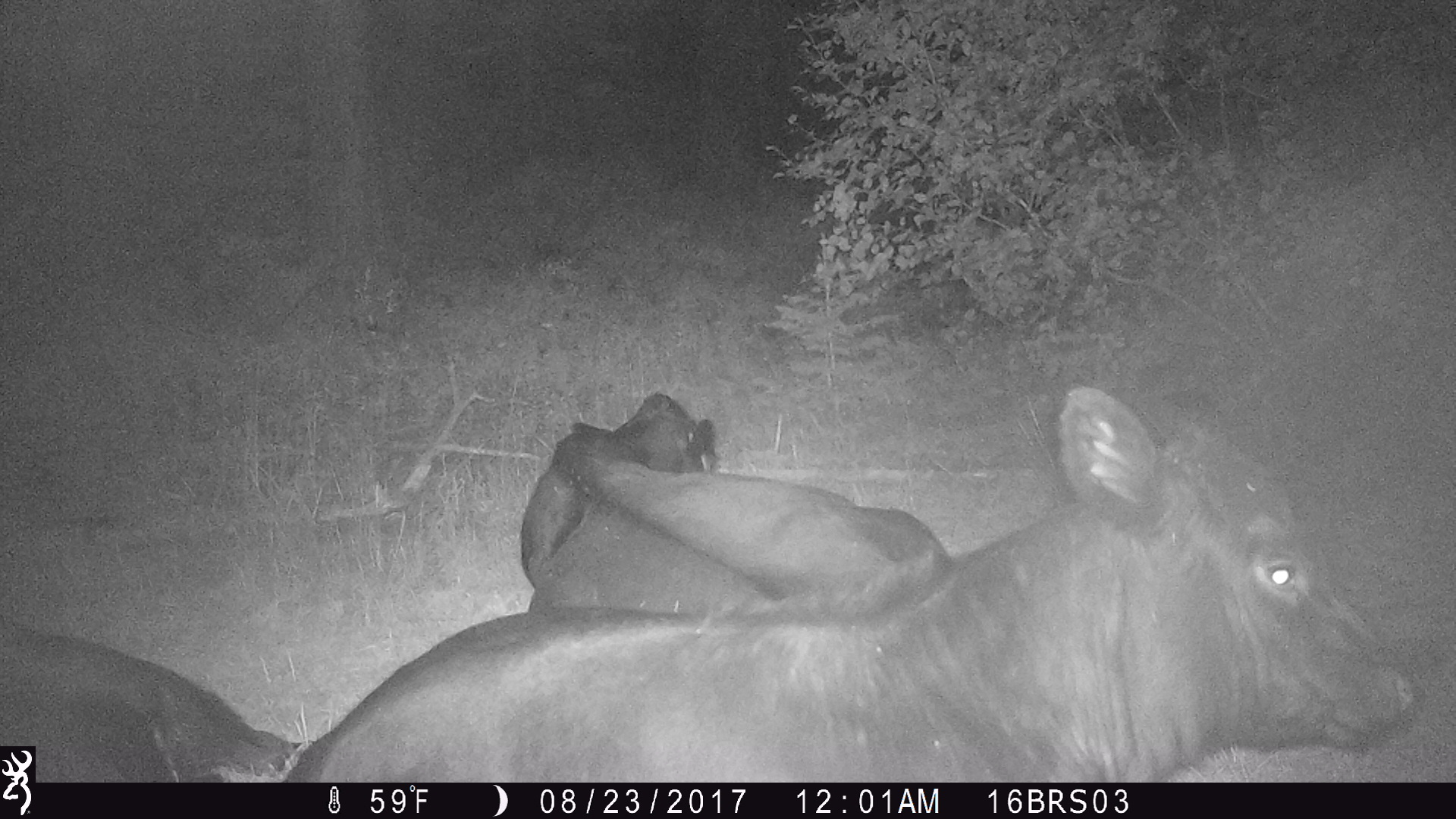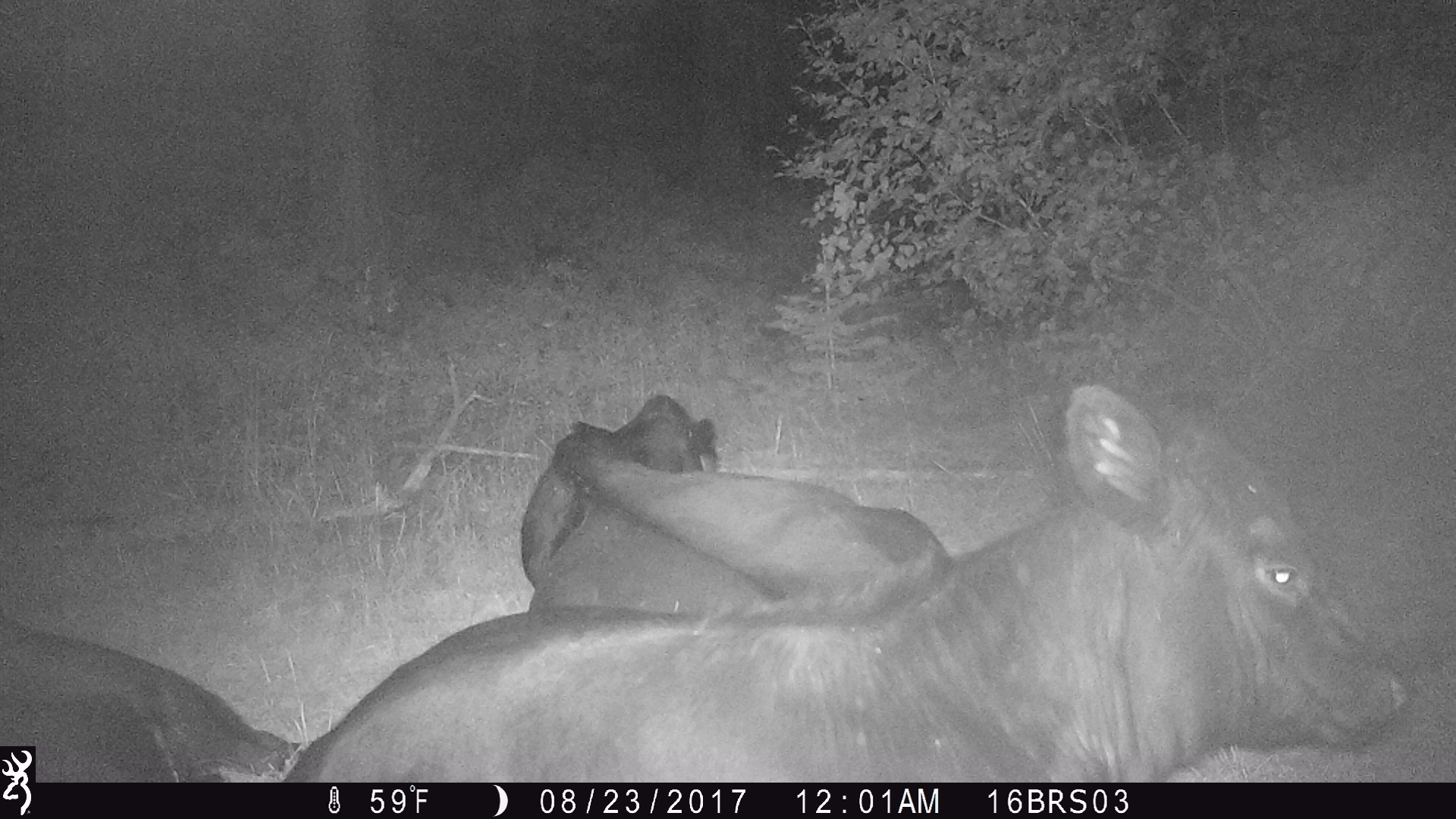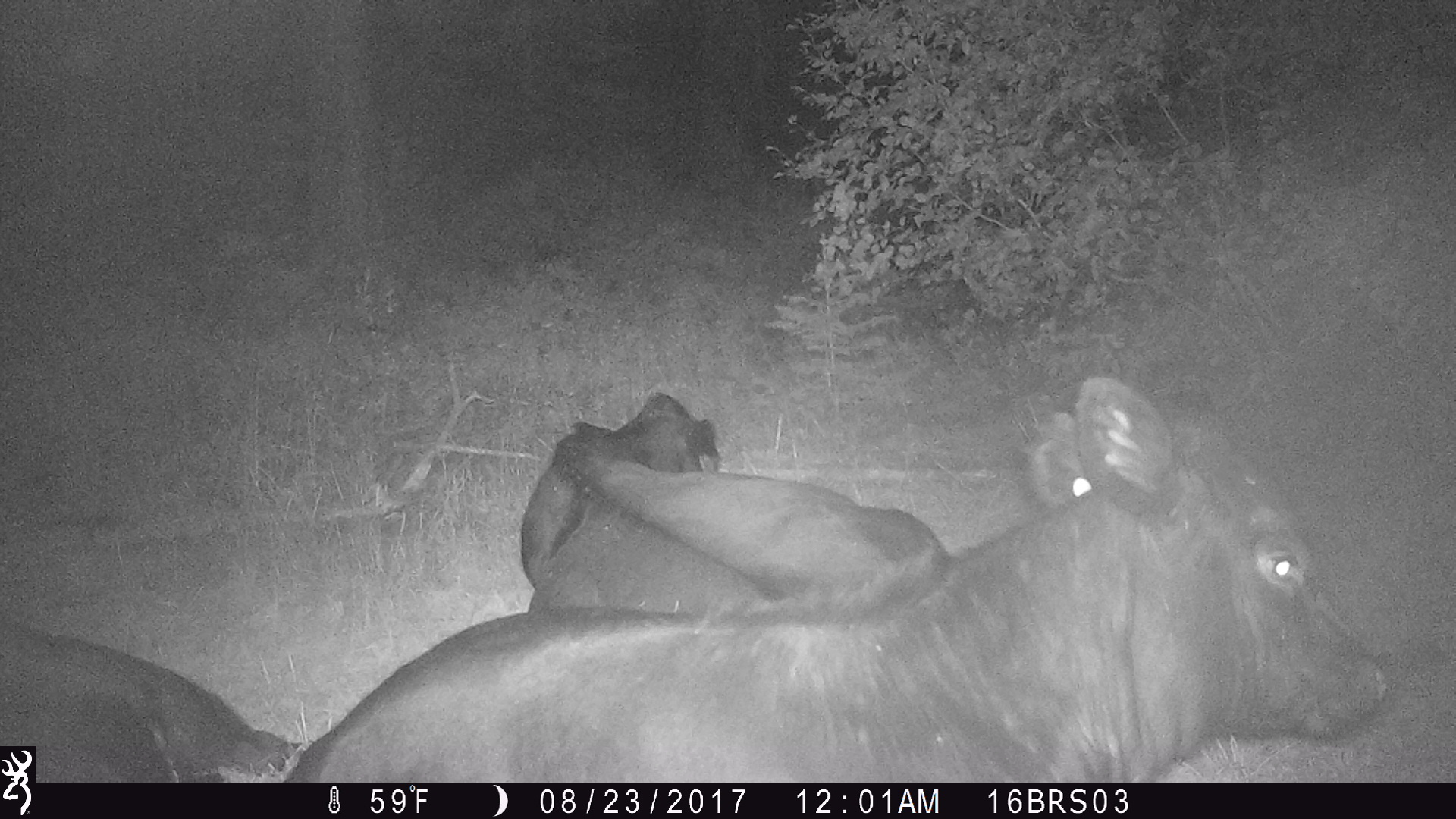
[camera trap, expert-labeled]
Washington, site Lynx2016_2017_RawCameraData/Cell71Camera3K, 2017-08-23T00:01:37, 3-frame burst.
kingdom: Animalia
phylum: Chordata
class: Mammalia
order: Artiodactyla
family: Bovidae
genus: Bos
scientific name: Bos taurus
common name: domestic cattle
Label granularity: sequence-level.